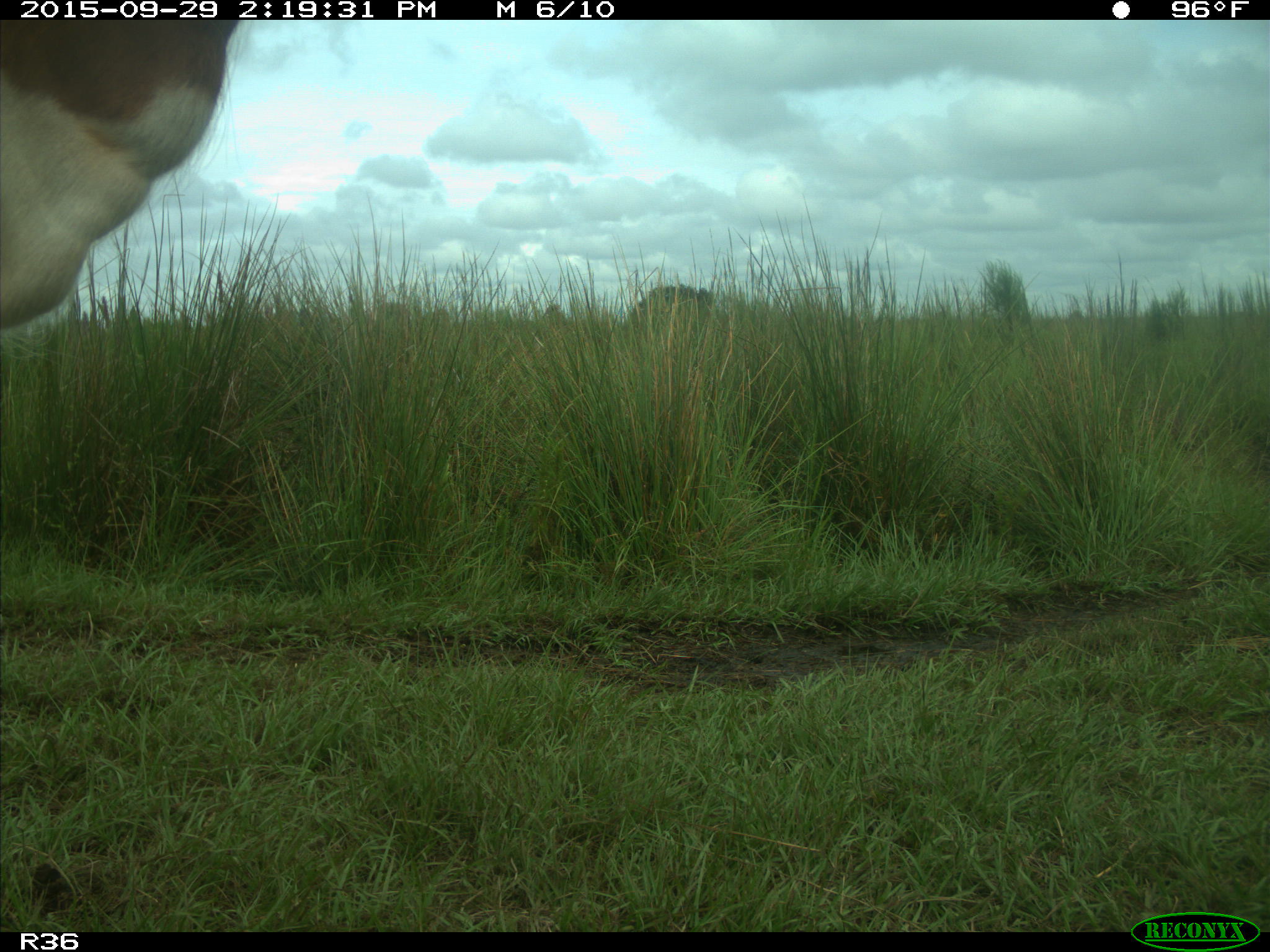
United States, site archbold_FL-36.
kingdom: Animalia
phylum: Chordata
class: Mammalia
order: Artiodactyla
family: Bovidae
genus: Bos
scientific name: Bos taurus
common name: domestic cow